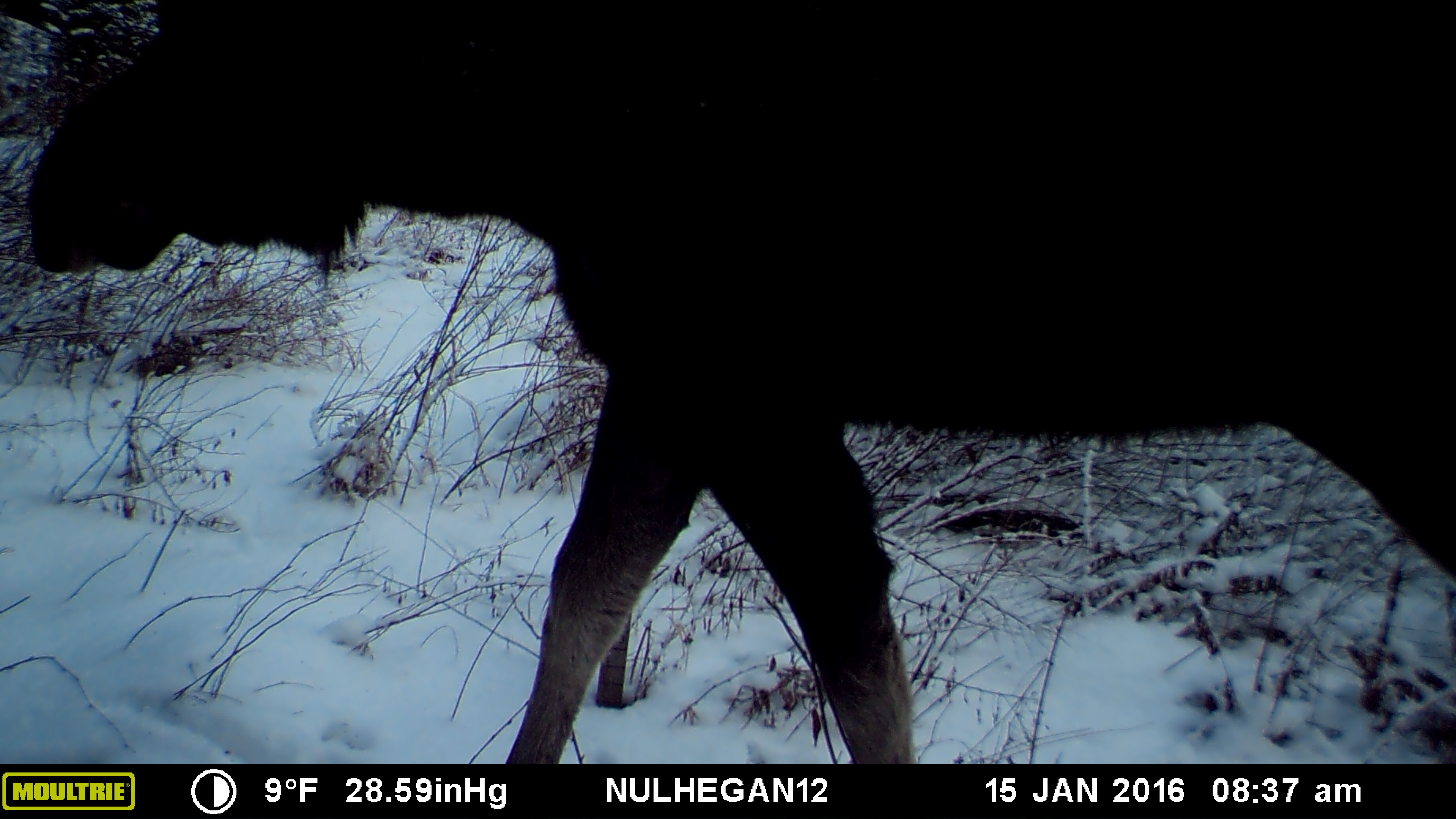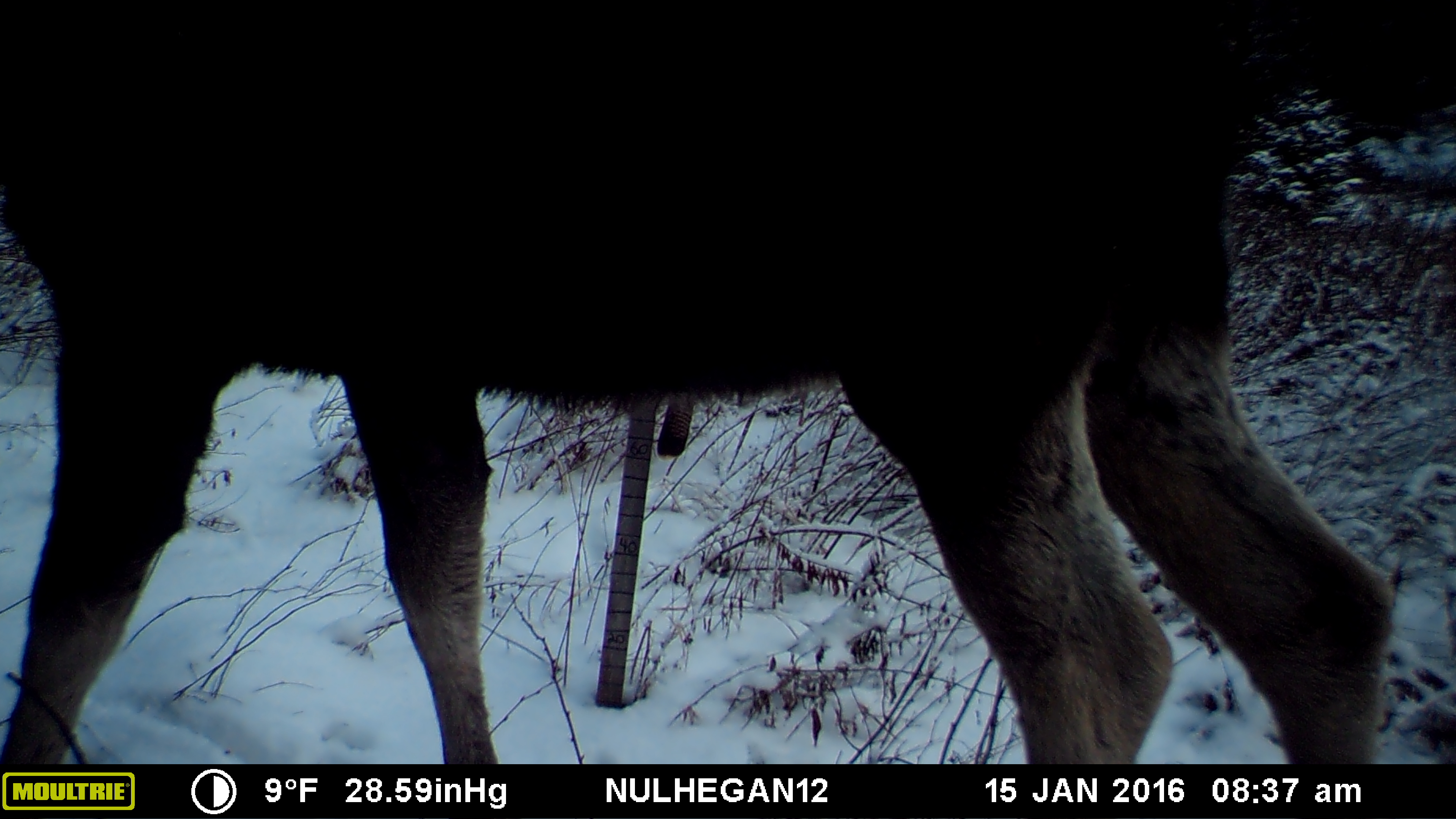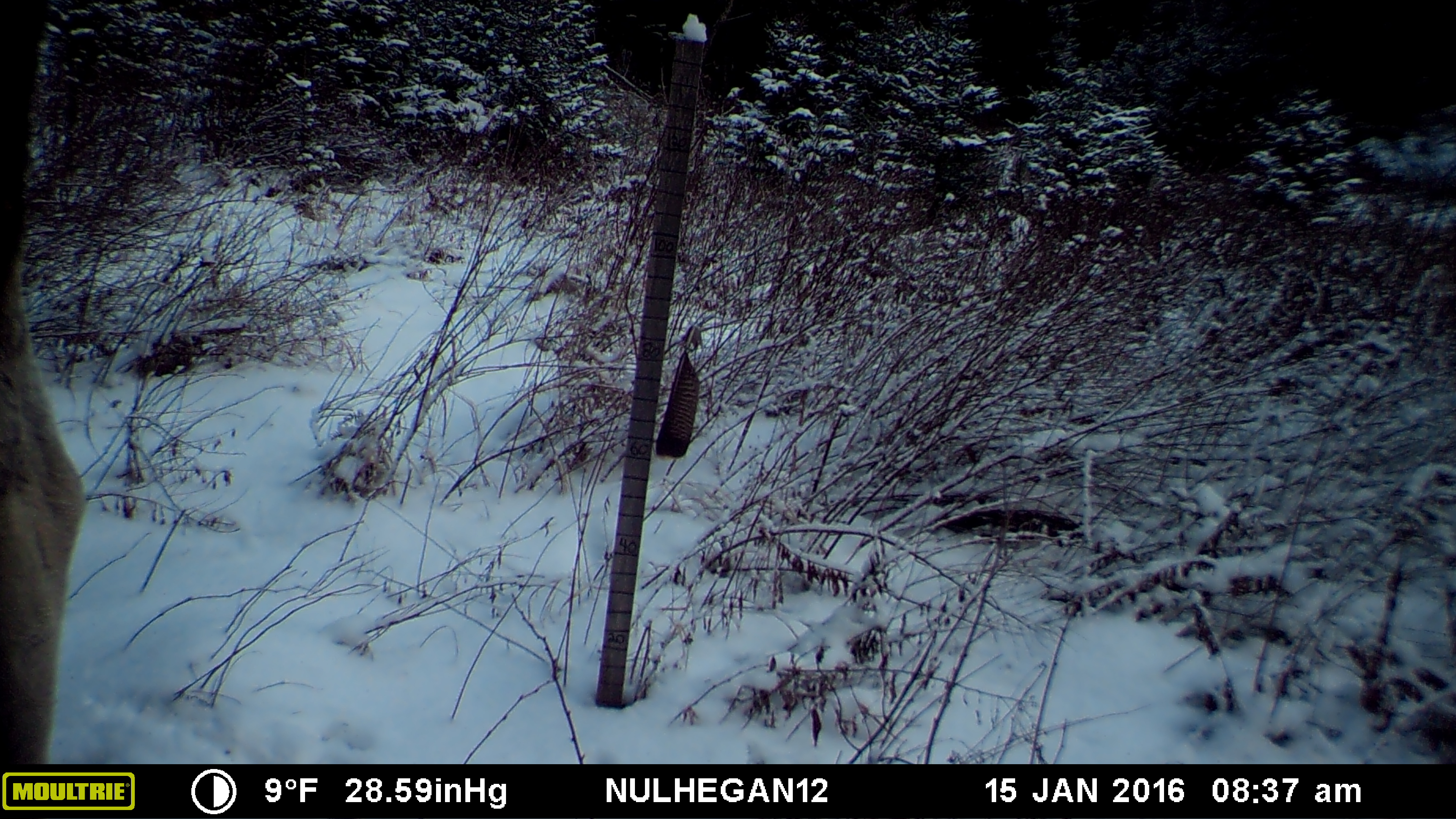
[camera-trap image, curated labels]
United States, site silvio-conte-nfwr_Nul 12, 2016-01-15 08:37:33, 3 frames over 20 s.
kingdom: Animalia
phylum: Chordata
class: Mammalia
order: Artiodactyla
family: Cervidae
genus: Alces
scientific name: Alces alces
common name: moose